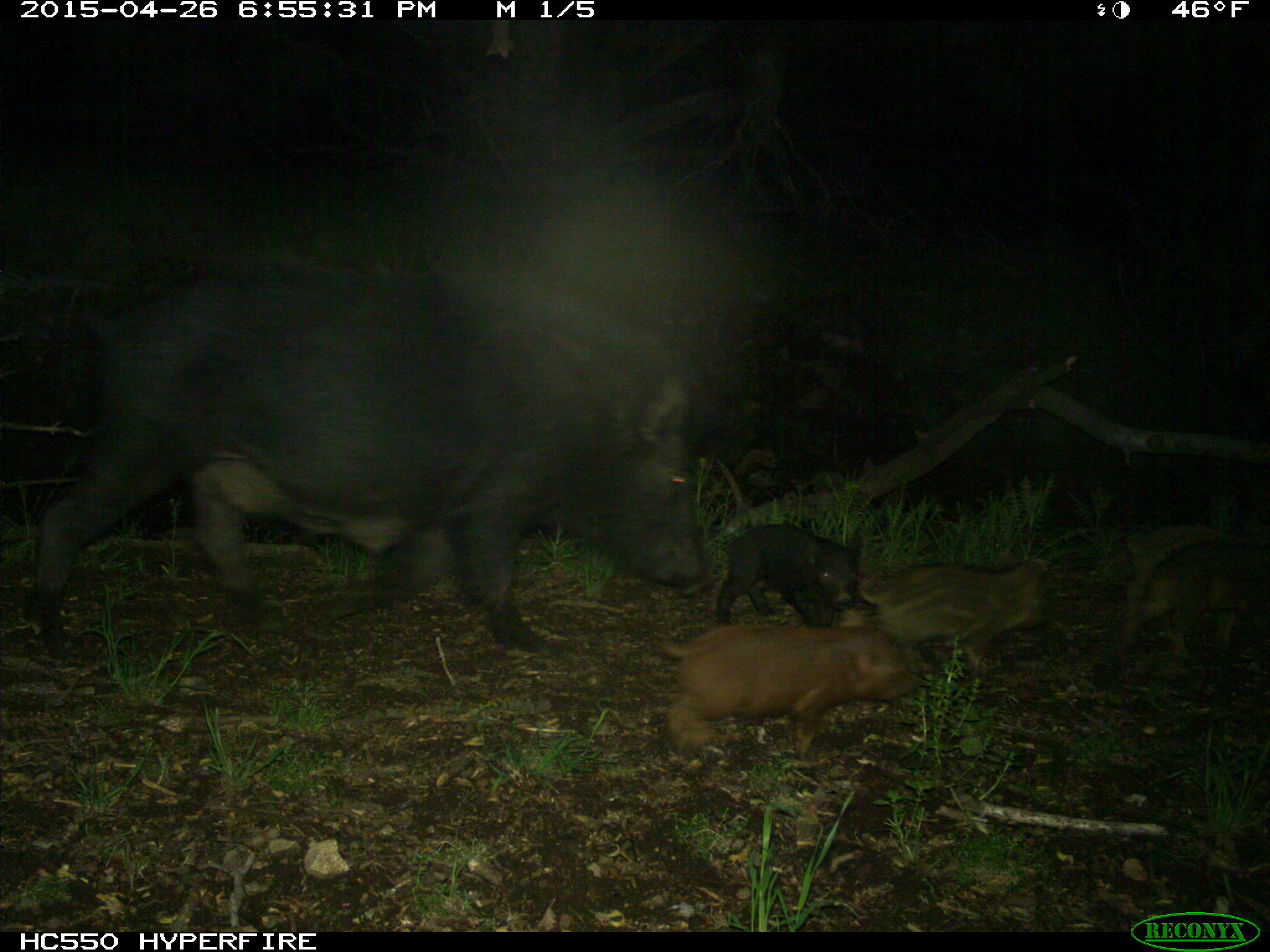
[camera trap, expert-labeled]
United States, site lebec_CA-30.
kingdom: Animalia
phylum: Chordata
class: Mammalia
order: Artiodactyla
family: Suidae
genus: Sus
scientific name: Sus scrofa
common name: wild boar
Sus scrofa (wild boar).